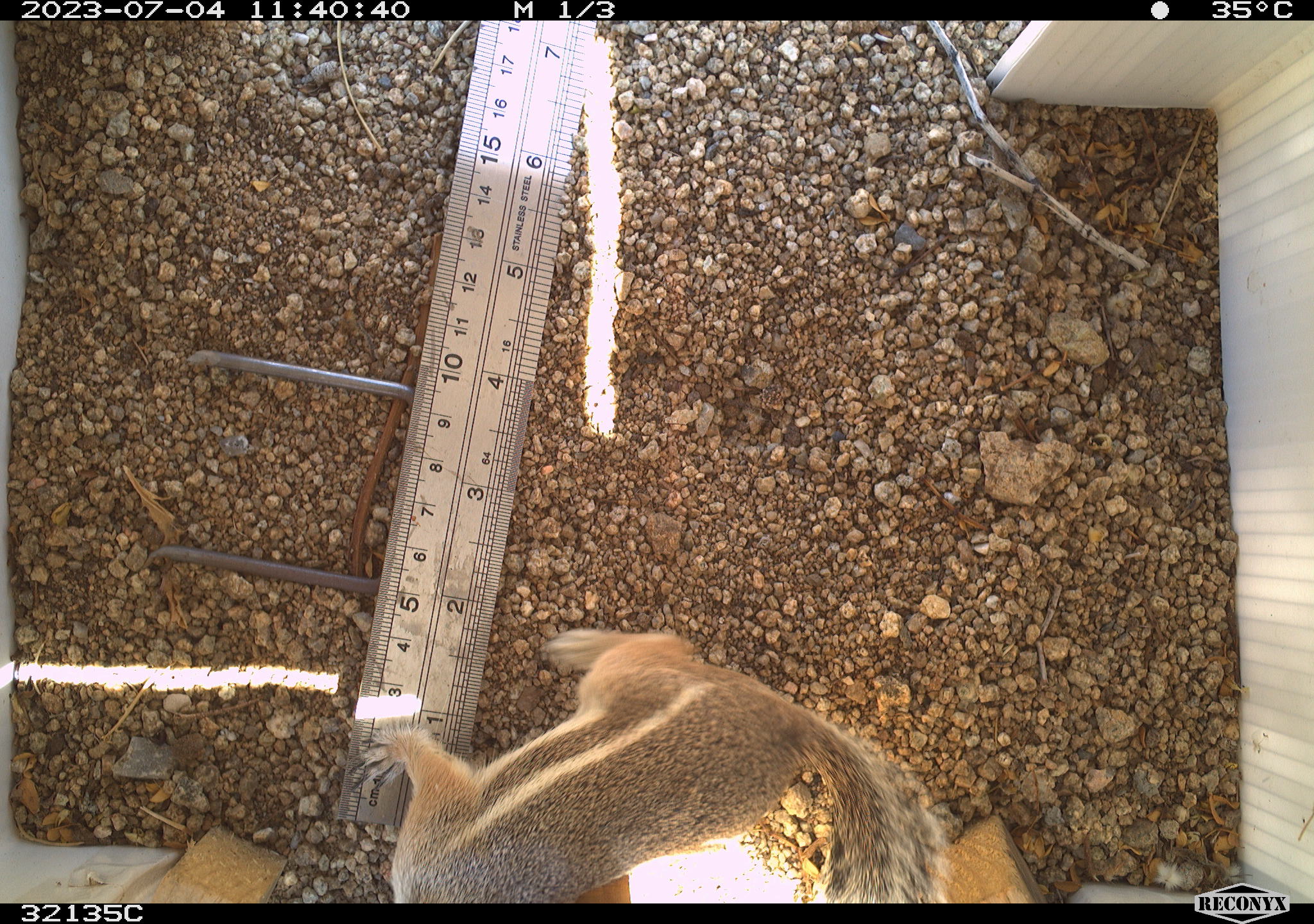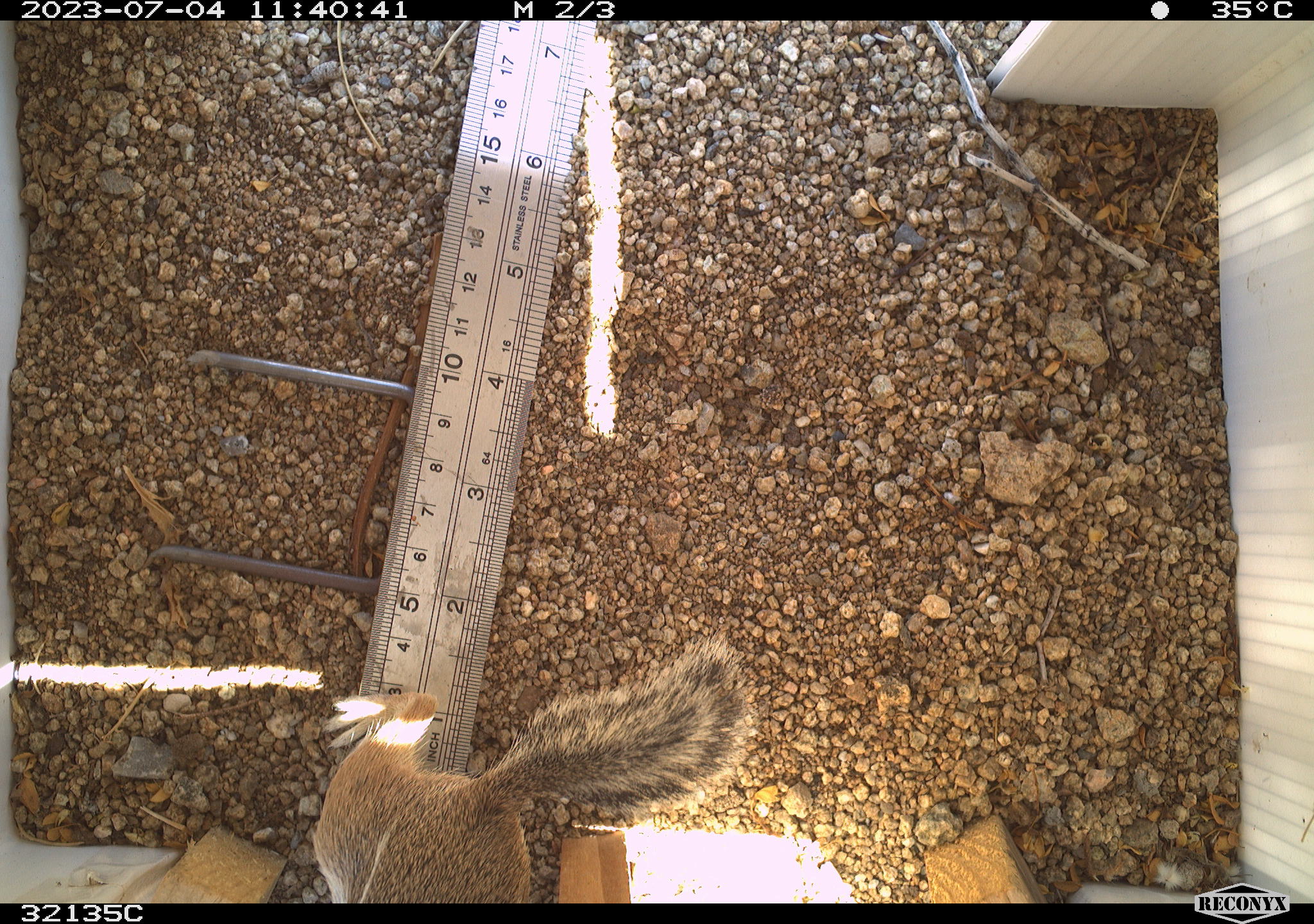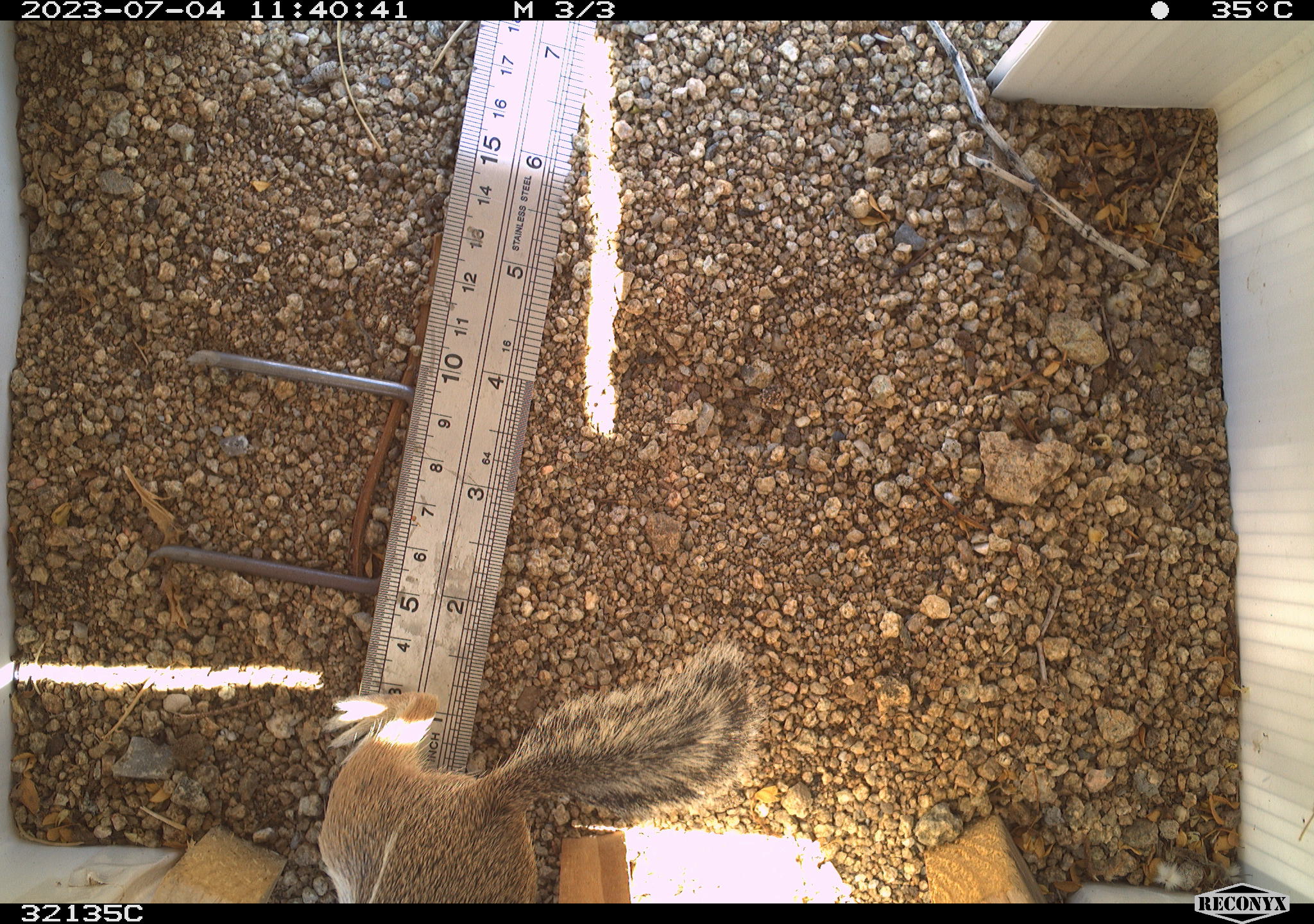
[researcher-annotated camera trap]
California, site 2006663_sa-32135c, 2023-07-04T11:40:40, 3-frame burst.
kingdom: Animalia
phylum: Chordata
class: Mammalia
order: Rodentia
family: Sciuridae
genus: Ammospermophilus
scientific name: Ammospermophilus leucurus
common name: white-tailed antelope squirrel